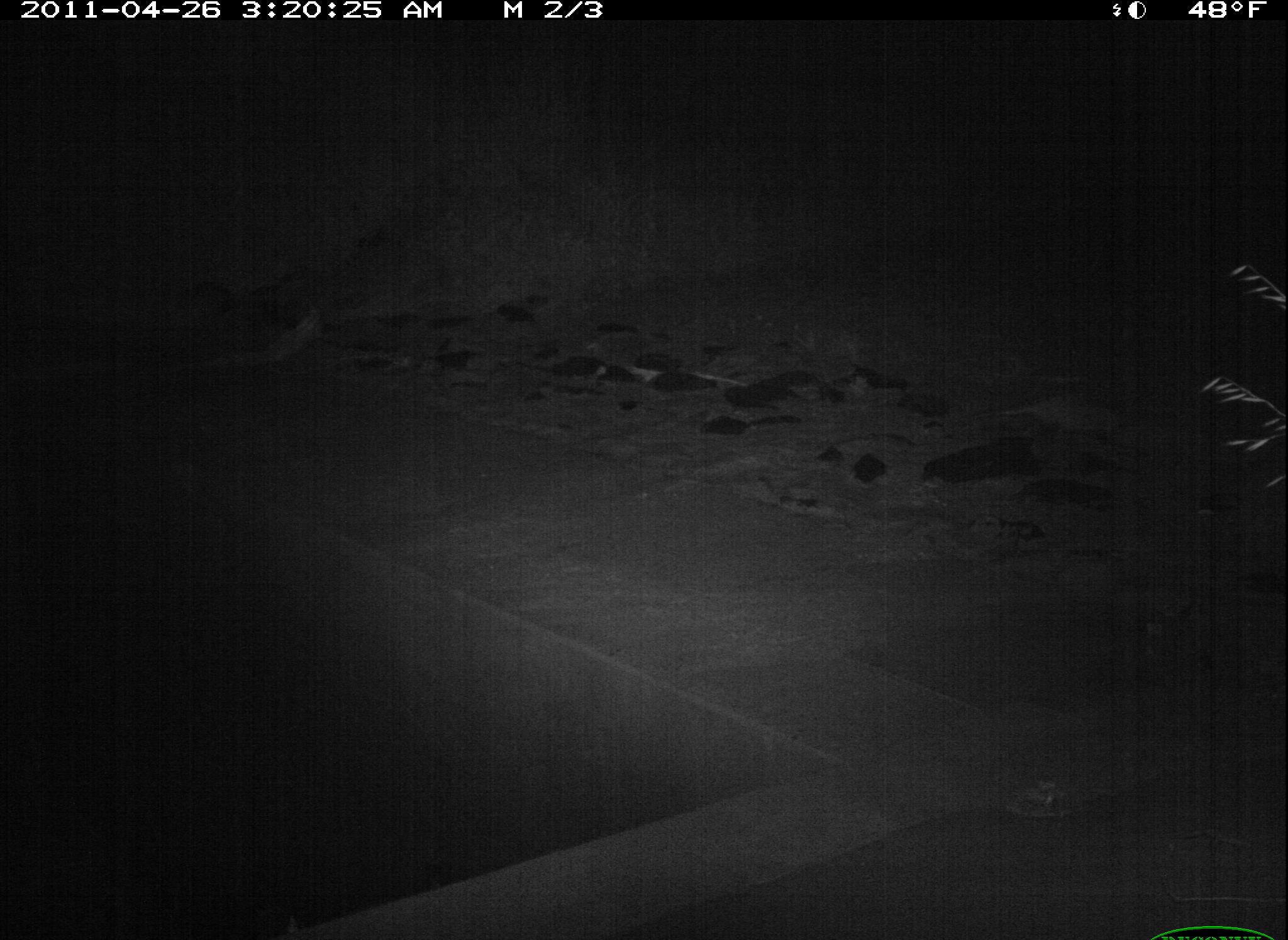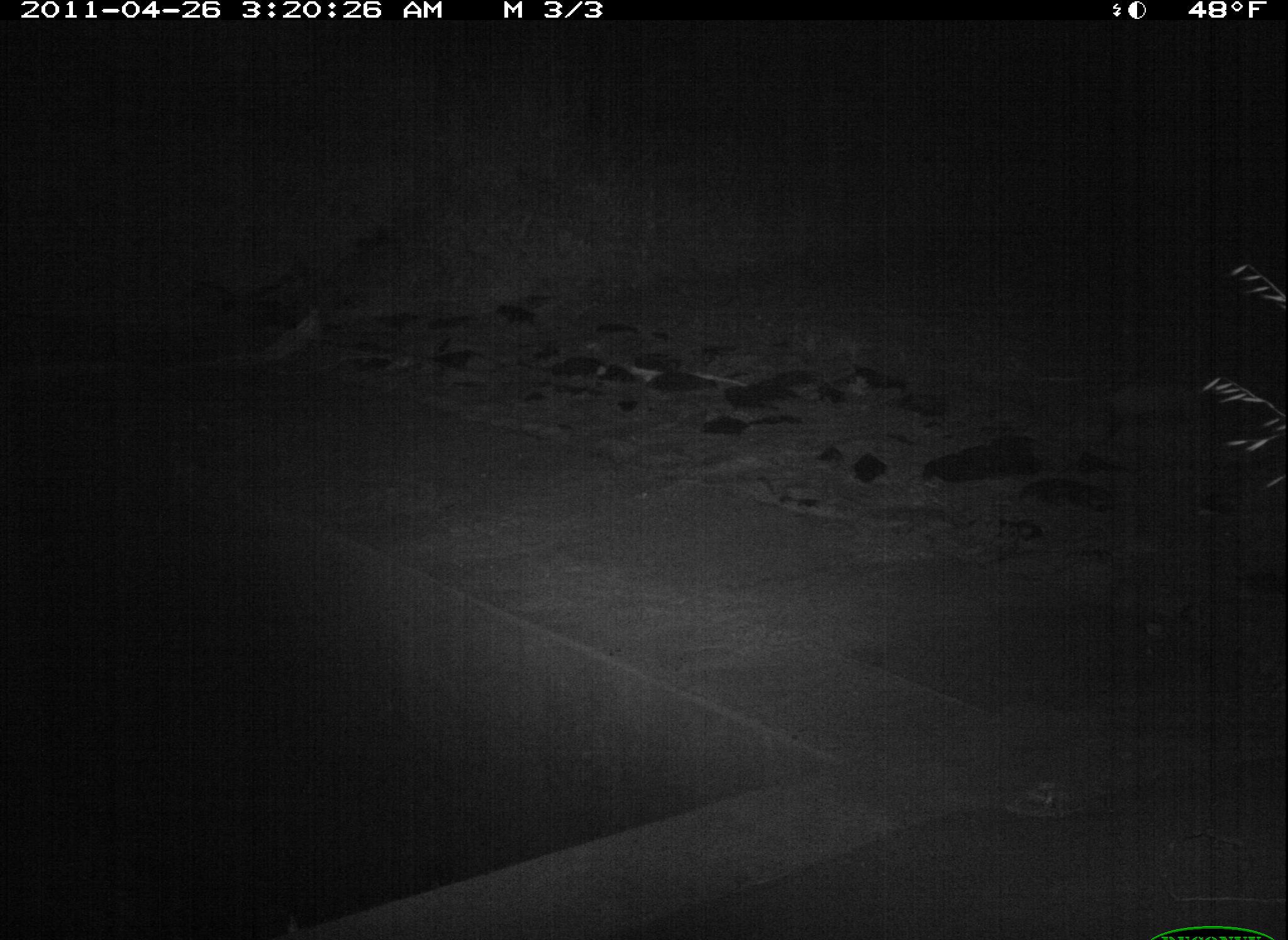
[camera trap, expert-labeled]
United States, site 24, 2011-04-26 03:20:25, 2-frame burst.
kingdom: Animalia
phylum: Chordata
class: Mammalia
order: Didelphimorphia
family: Didelphidae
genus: Didelphis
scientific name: Didelphis virginiana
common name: virginia opossum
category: opossum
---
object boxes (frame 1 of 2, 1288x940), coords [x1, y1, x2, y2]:
opossum: [982, 389, 1130, 438]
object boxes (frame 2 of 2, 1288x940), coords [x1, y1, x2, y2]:
opossum: [1081, 378, 1209, 419]